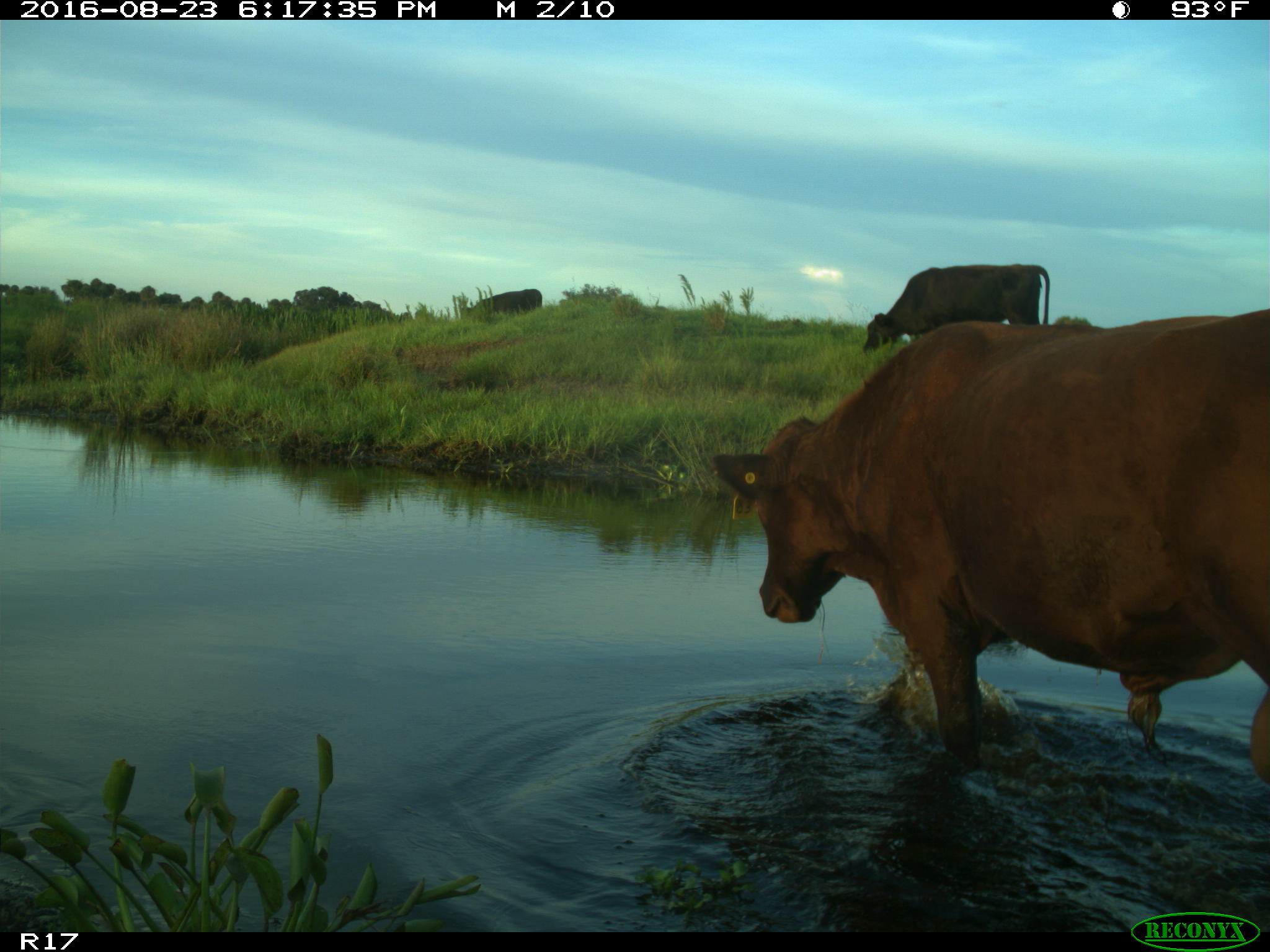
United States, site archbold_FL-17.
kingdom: Animalia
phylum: Chordata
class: Mammalia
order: Artiodactyla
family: Bovidae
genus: Bos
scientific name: Bos taurus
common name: domestic cow